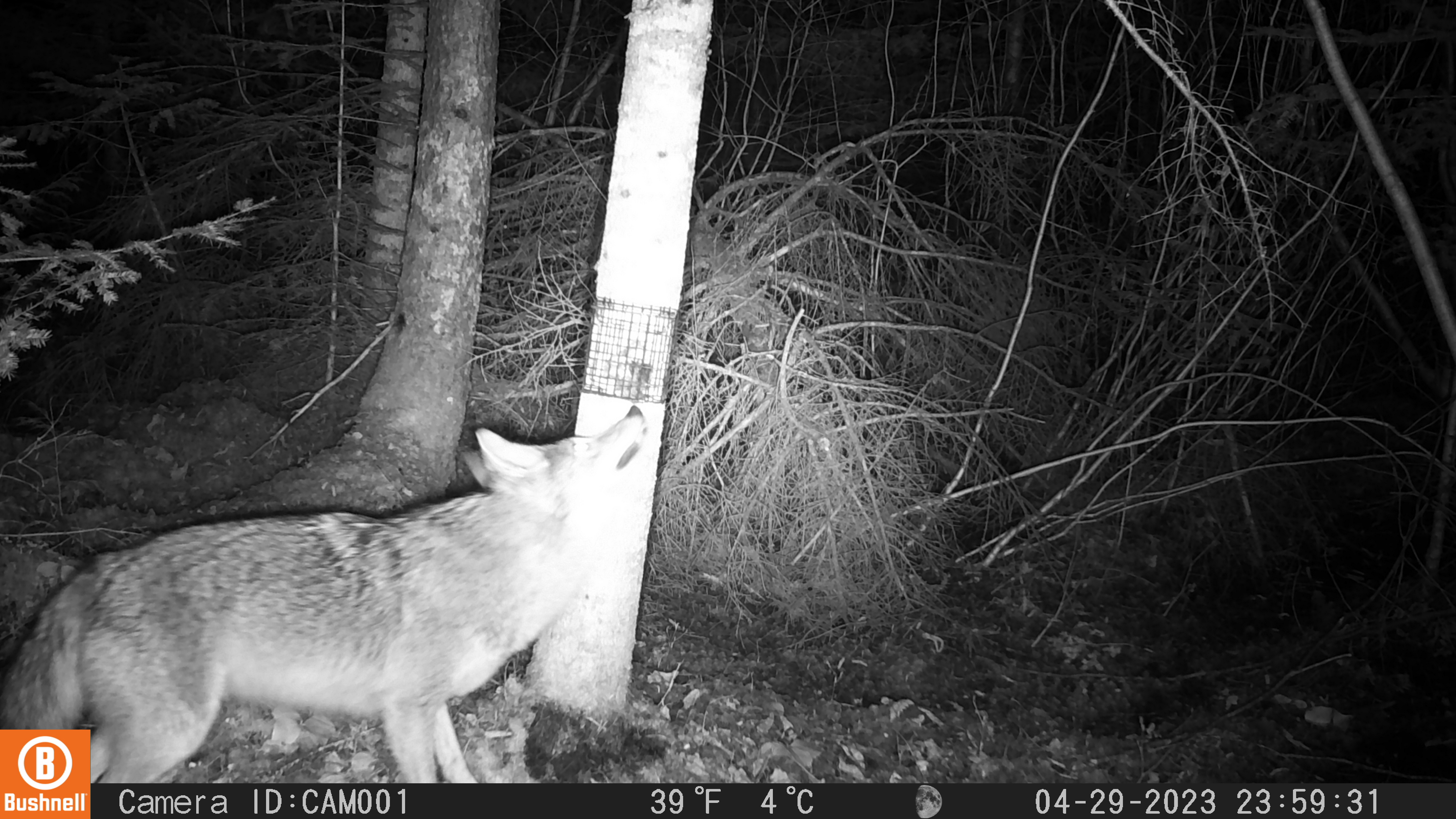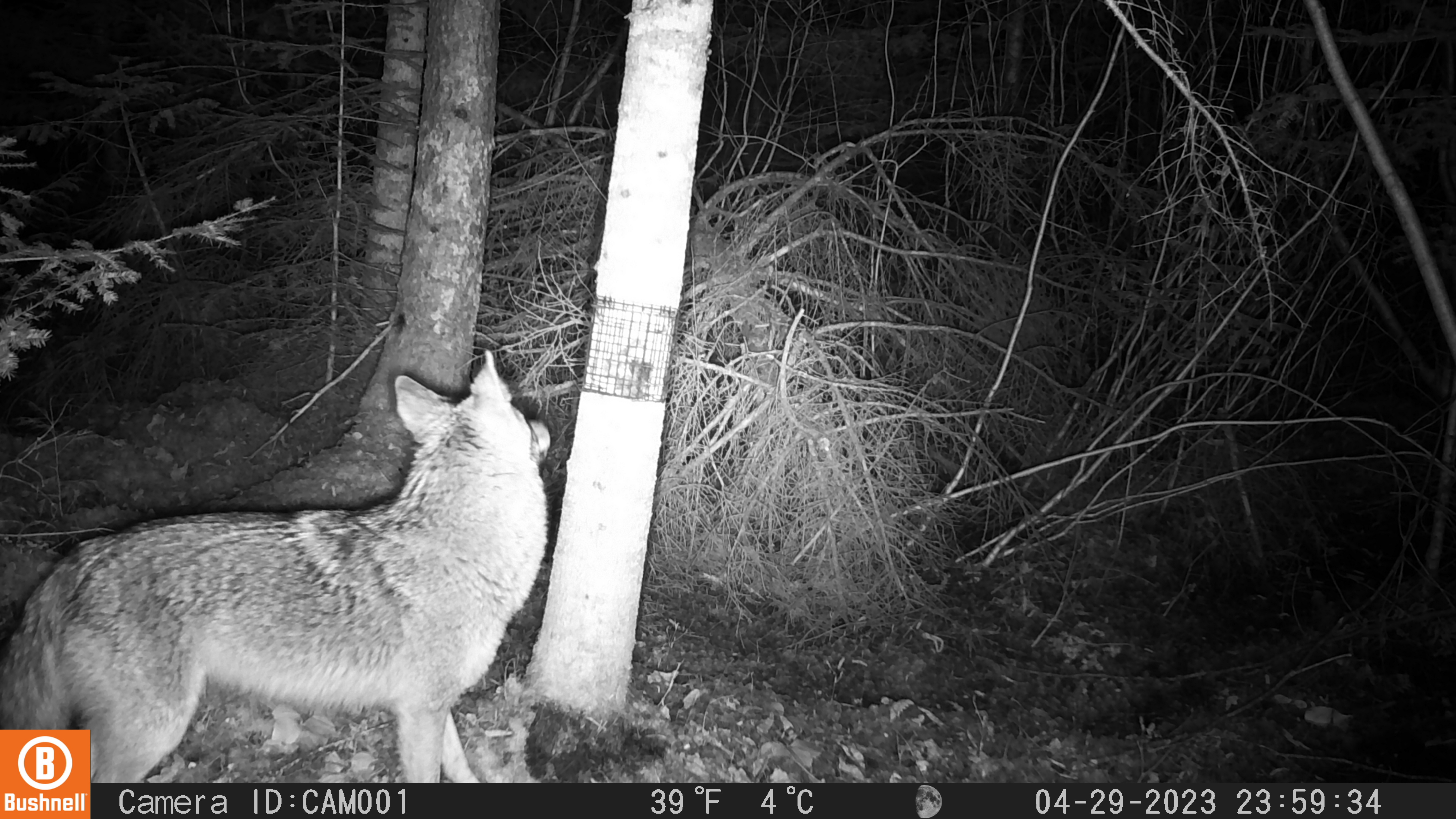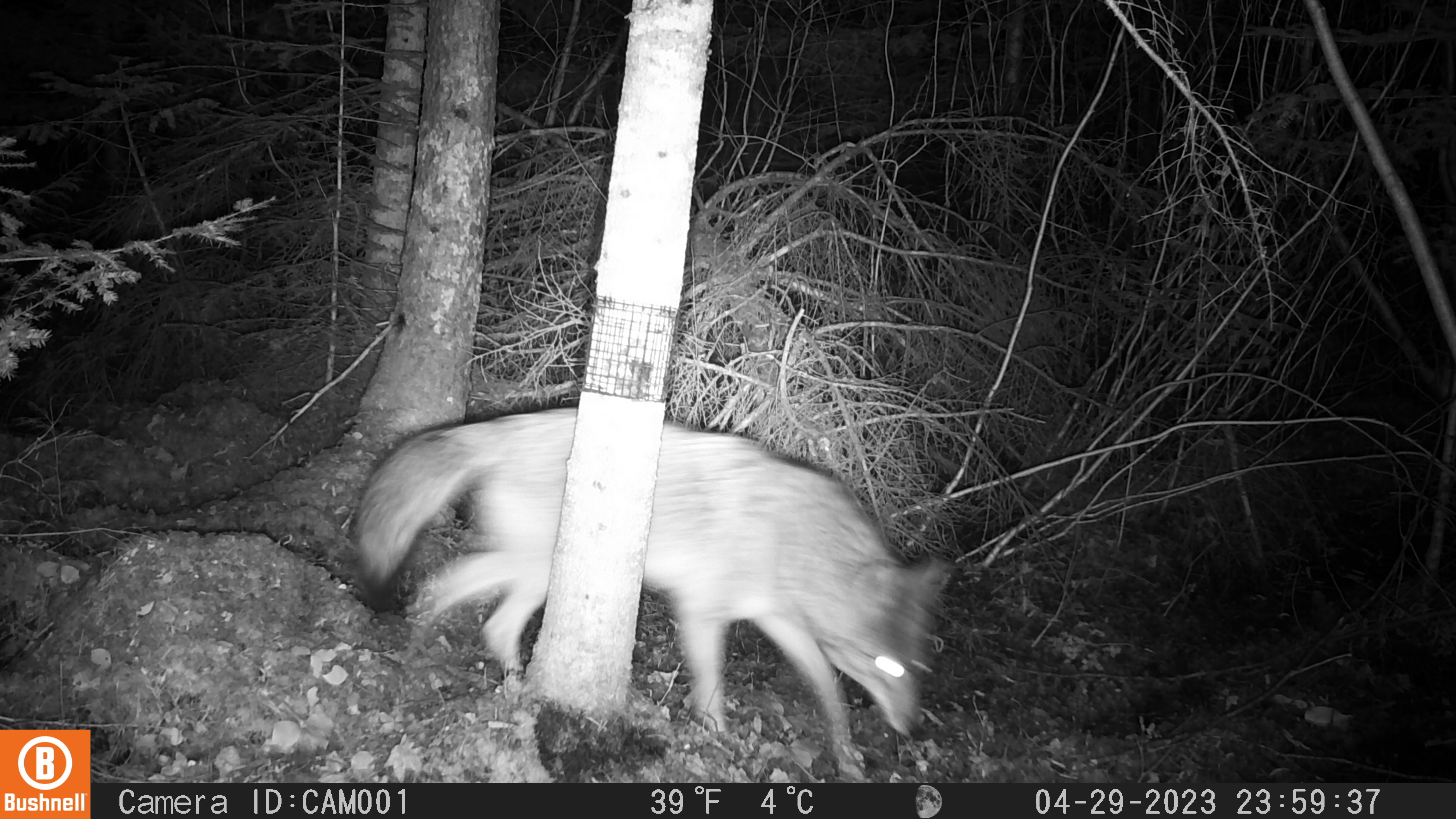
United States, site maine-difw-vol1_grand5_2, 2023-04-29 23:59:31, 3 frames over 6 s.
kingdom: Animalia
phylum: Chordata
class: Mammalia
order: Carnivora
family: Canidae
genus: Canis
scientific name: Canis latrans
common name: coyote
Coyote (Canis latrans).